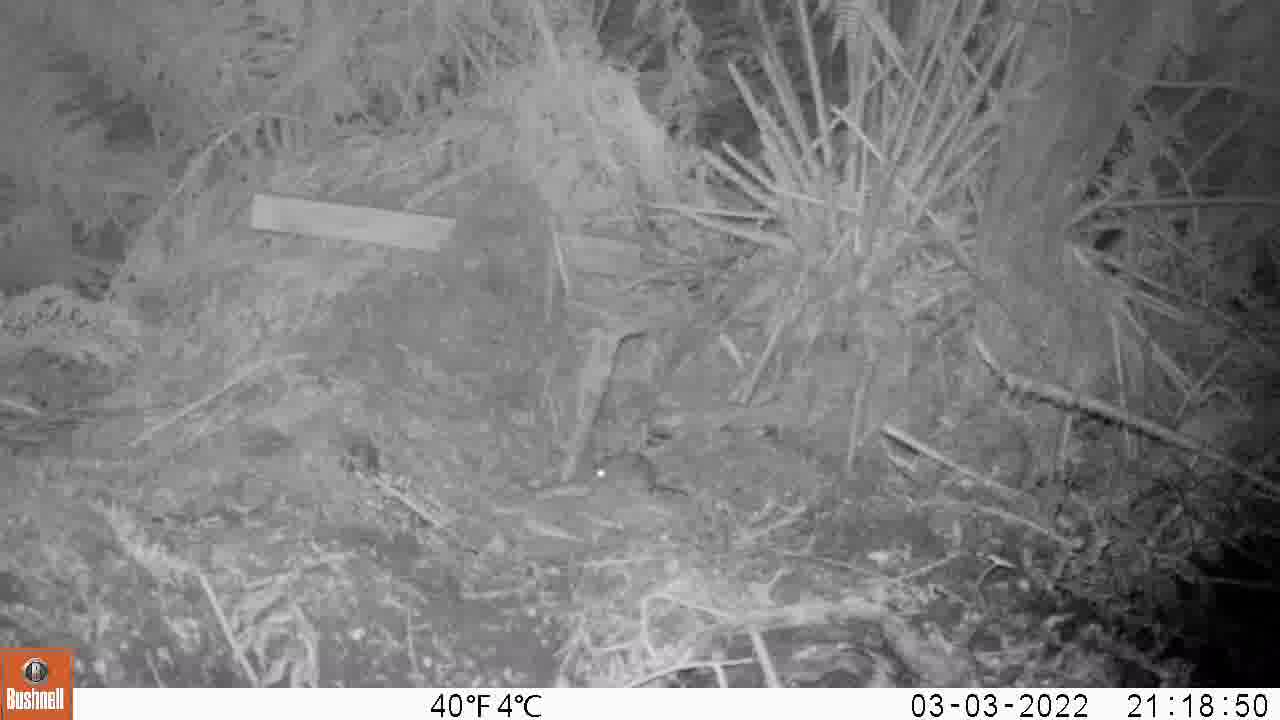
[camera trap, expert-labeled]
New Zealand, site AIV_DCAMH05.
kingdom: Animalia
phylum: Chordata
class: Mammalia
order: Rodentia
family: Muridae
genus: Mus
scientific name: Mus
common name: mouse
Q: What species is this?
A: Mouse (Mus).